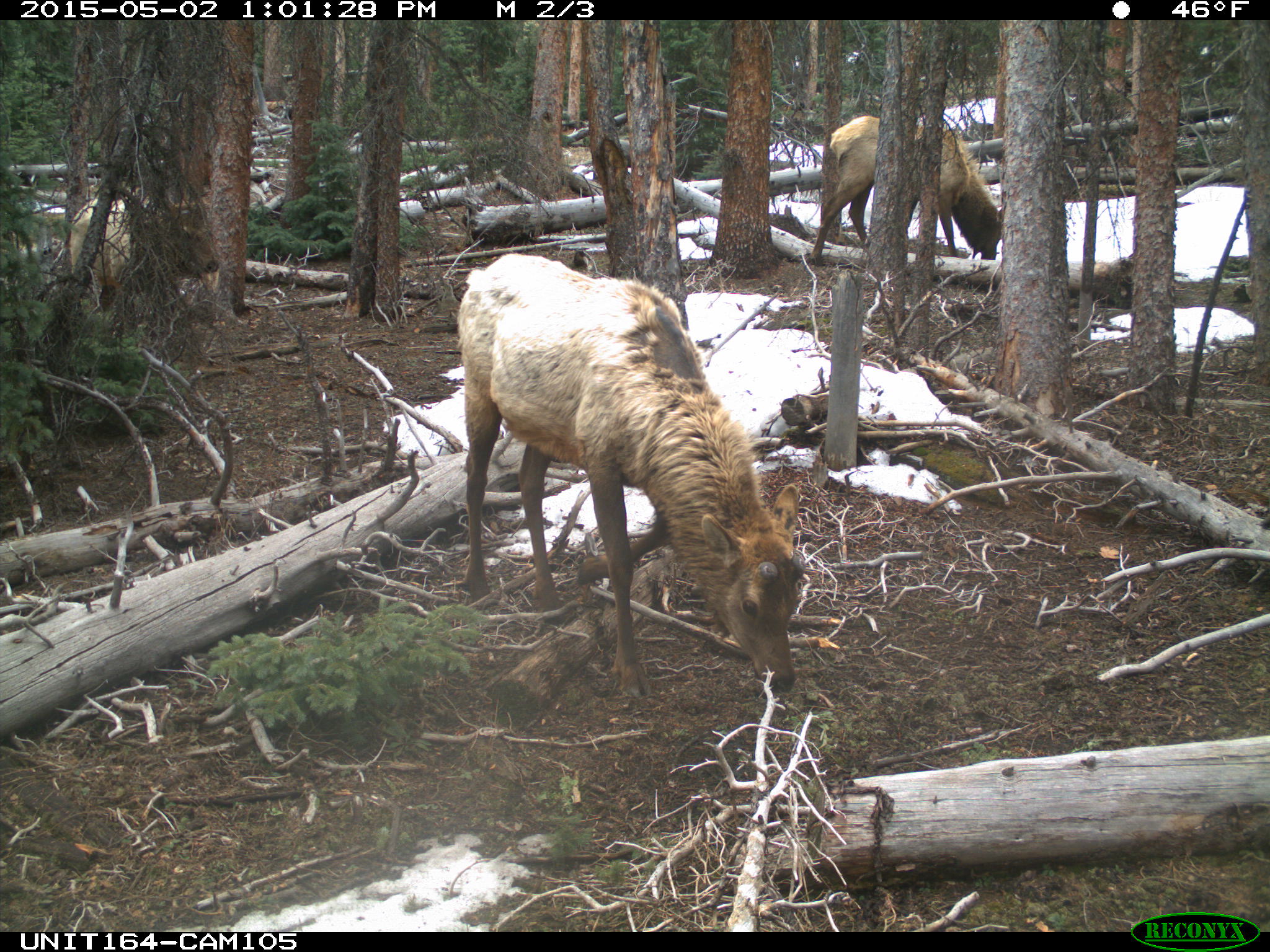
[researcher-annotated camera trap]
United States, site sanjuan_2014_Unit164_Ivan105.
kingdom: Animalia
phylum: Chordata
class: Mammalia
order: Artiodactyla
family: Cervidae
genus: Cervus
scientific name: Cervus elaphus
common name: red deer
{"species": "Cervus elaphus (red deer)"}